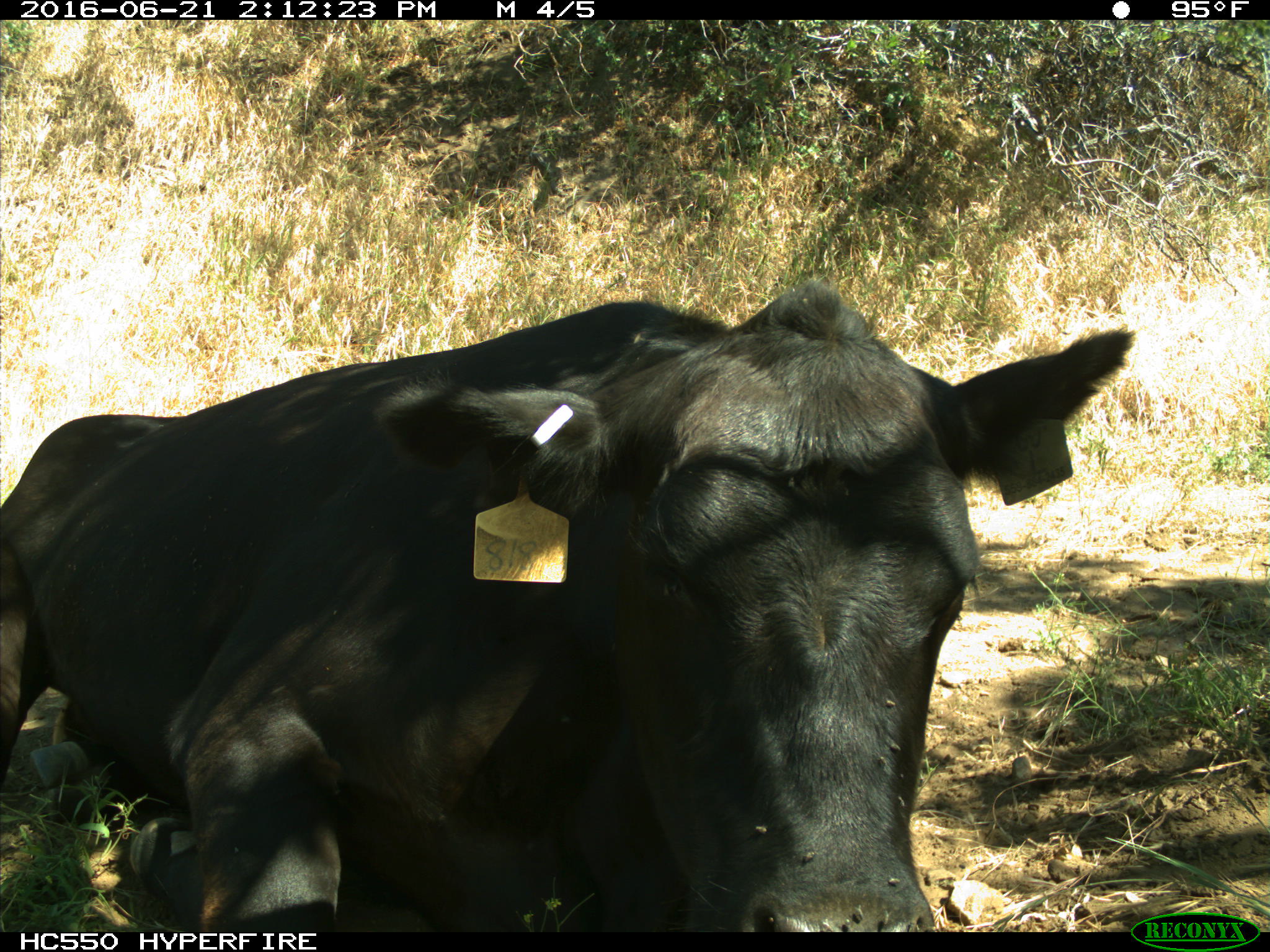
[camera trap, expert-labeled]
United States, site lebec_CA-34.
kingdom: Animalia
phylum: Chordata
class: Mammalia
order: Artiodactyla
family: Bovidae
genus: Bos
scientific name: Bos taurus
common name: domestic cow